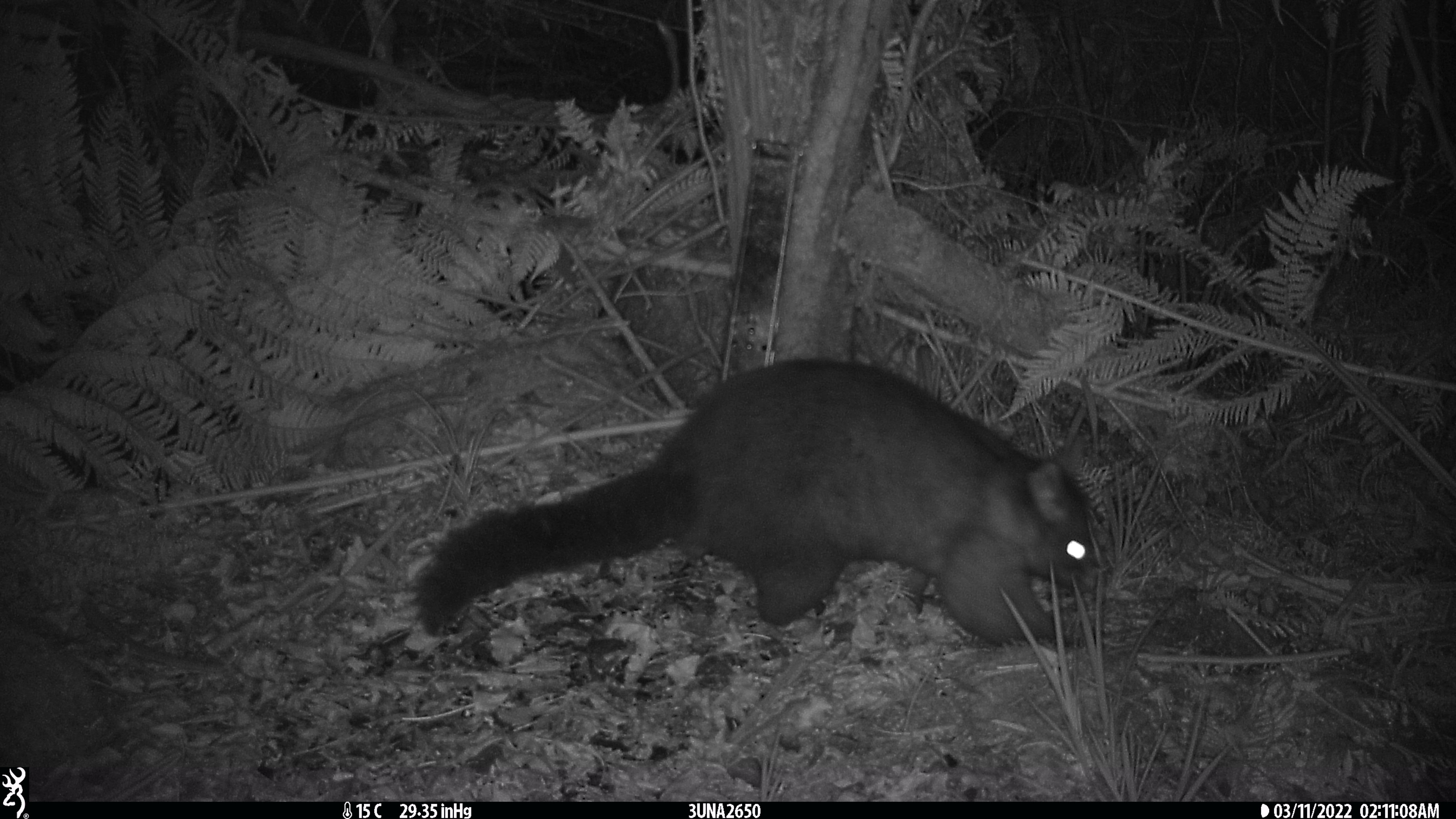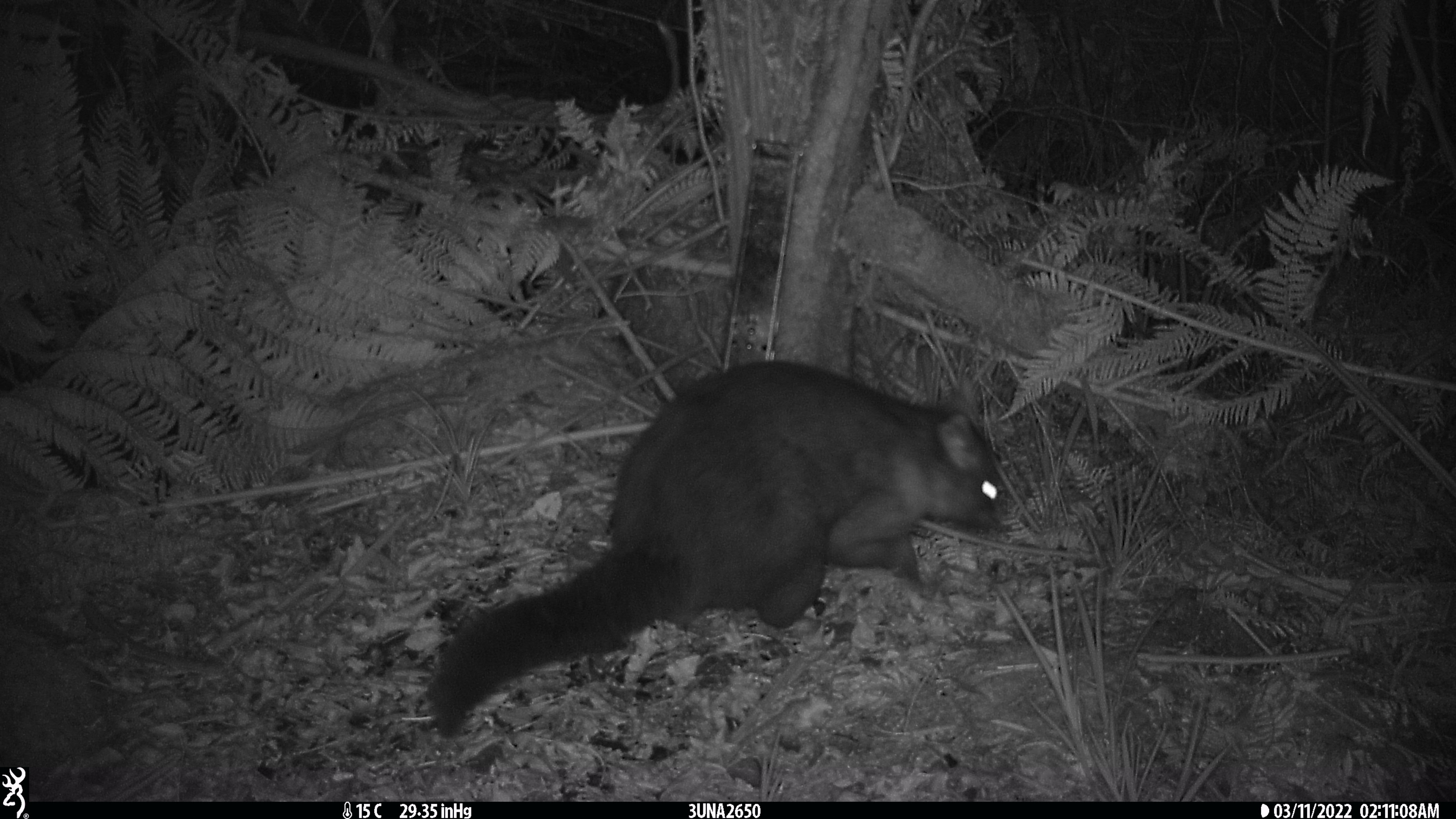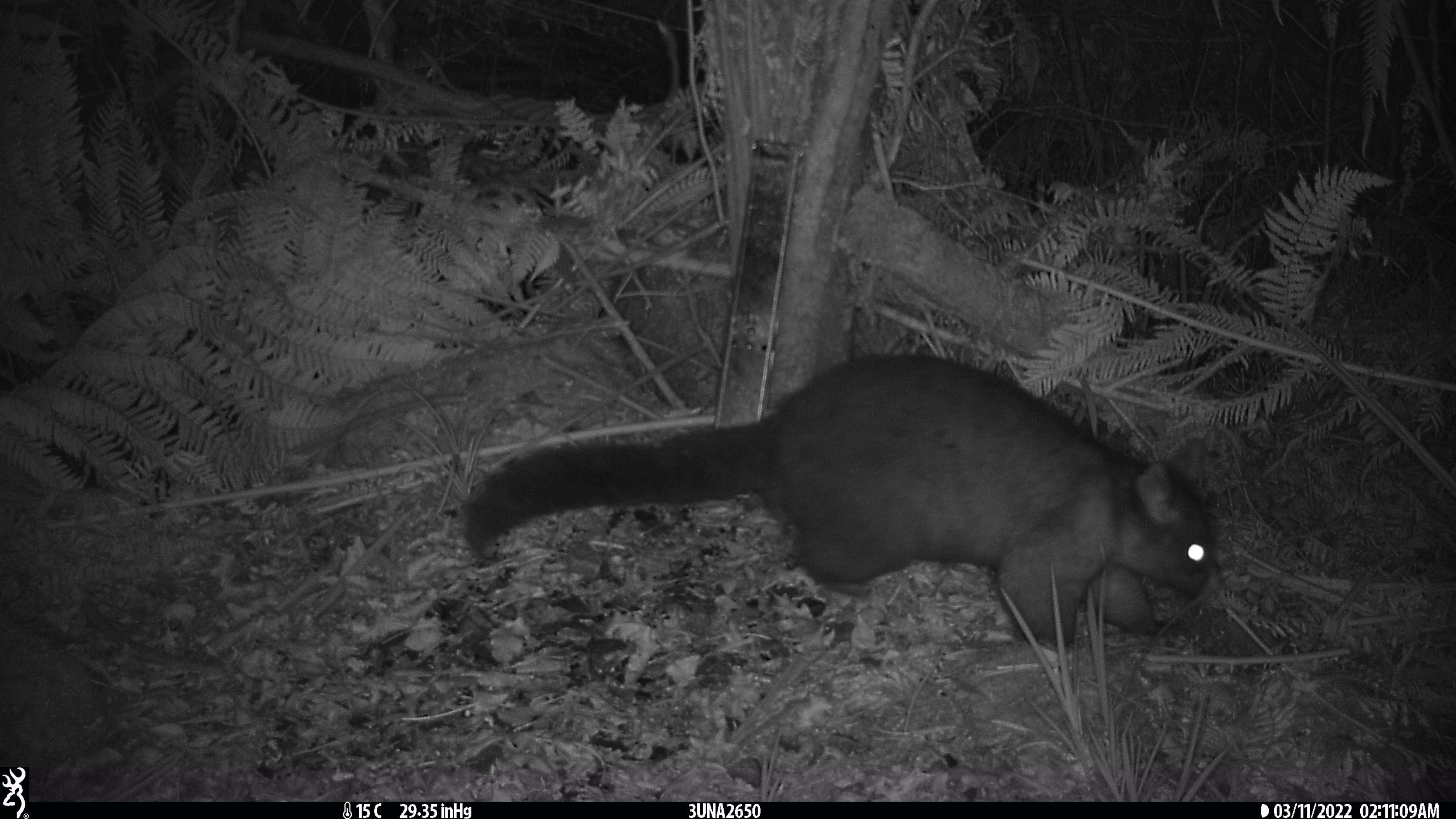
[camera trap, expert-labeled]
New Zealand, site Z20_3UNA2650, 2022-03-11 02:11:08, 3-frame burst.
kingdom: Animalia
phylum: Chordata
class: Mammalia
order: Diprotodontia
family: Phalangeridae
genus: Trichosurus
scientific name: Trichosurus vulpecula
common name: common brushtail possum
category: possum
Possum (common brushtail possum) (Trichosurus vulpecula).